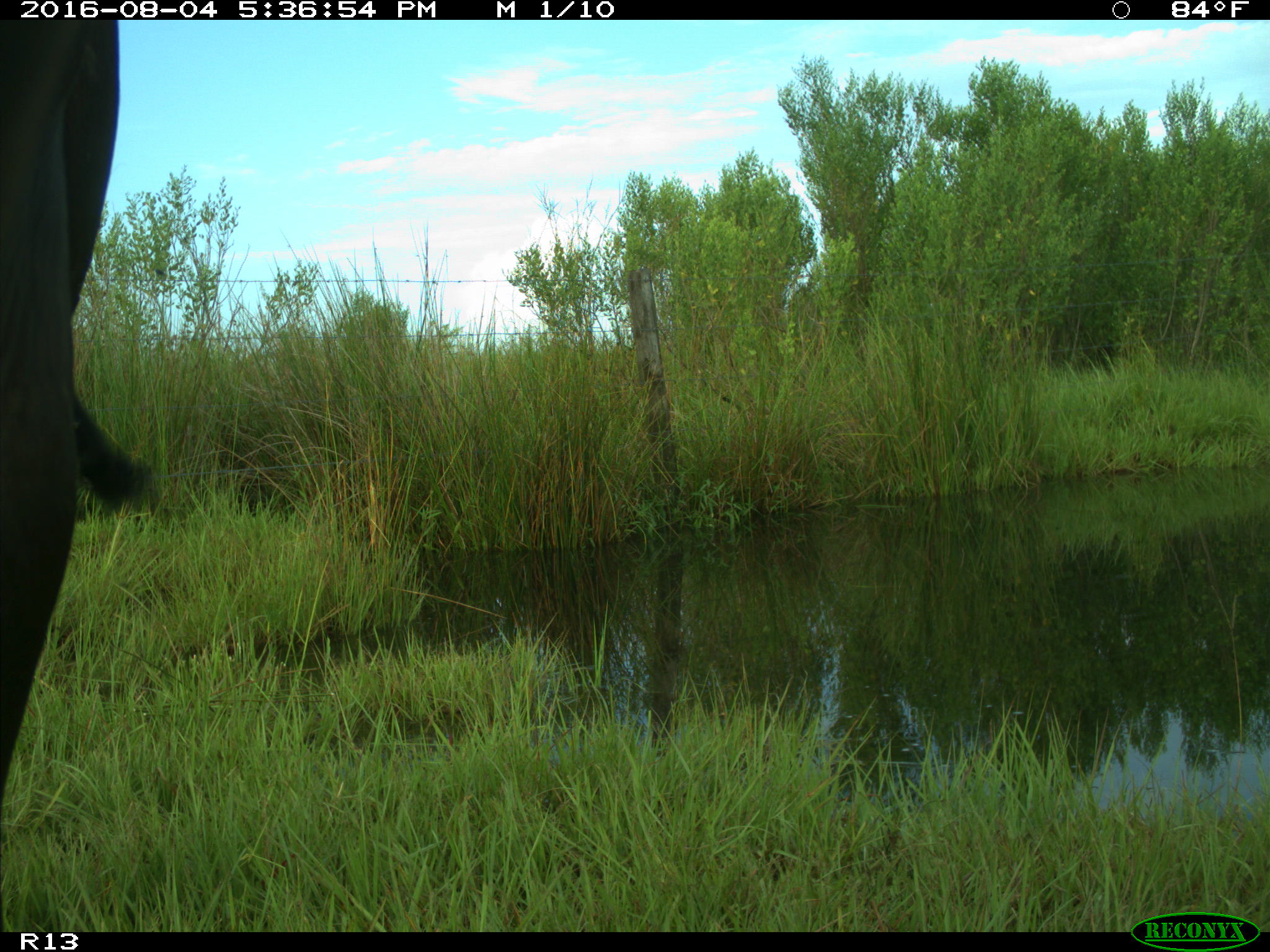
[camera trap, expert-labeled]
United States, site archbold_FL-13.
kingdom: Animalia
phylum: Chordata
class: Mammalia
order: Artiodactyla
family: Bovidae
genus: Bos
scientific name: Bos taurus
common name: domestic cow